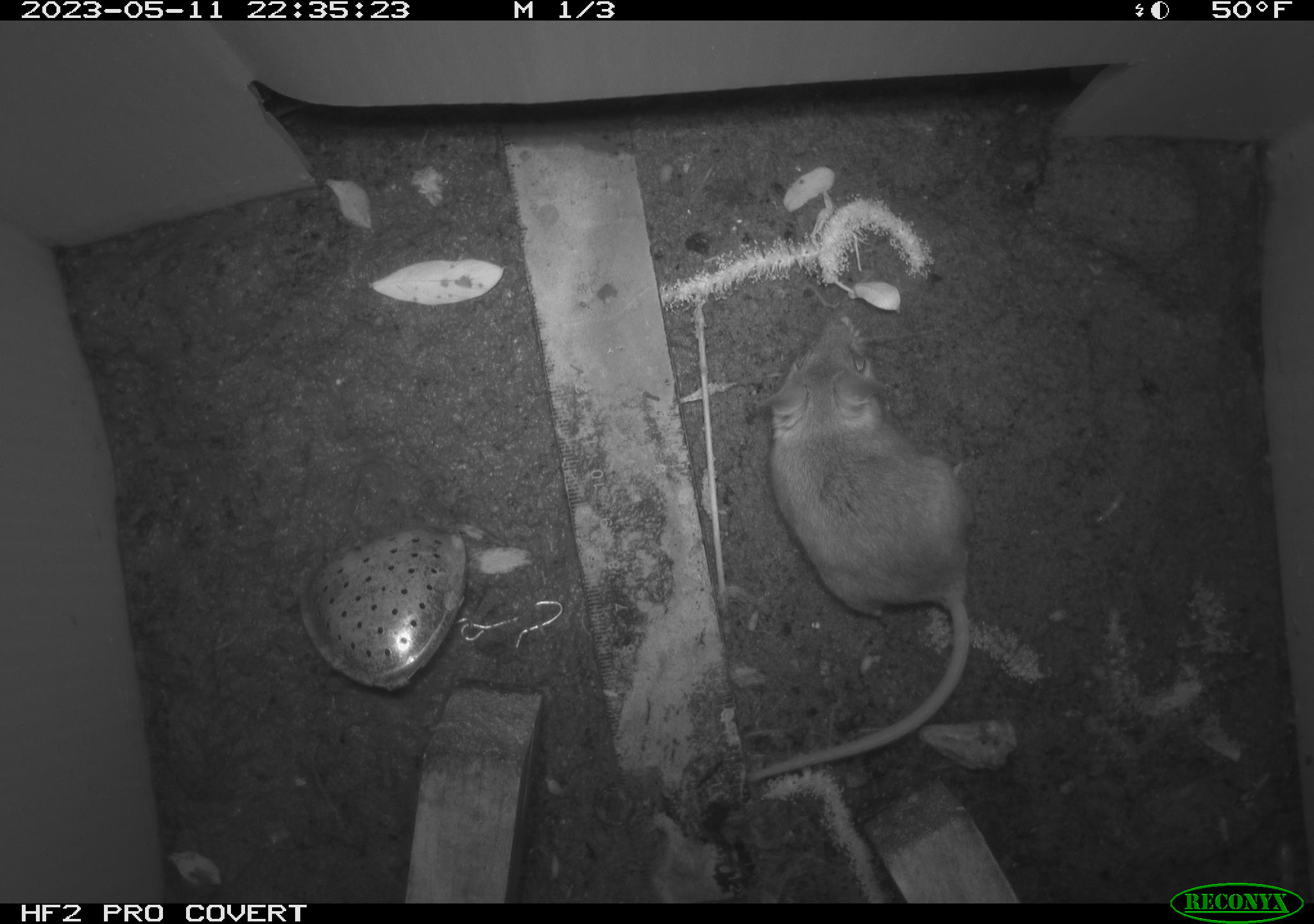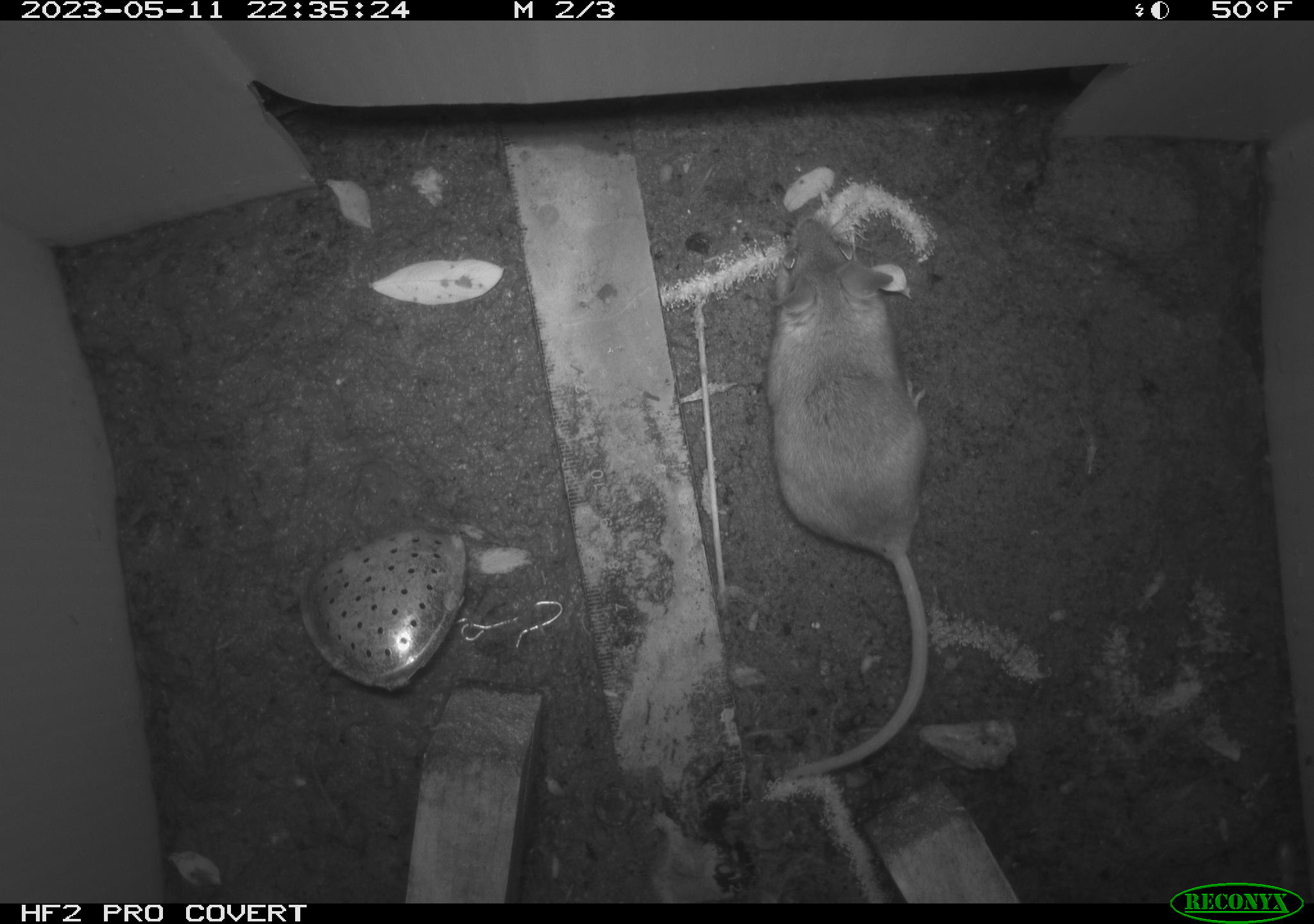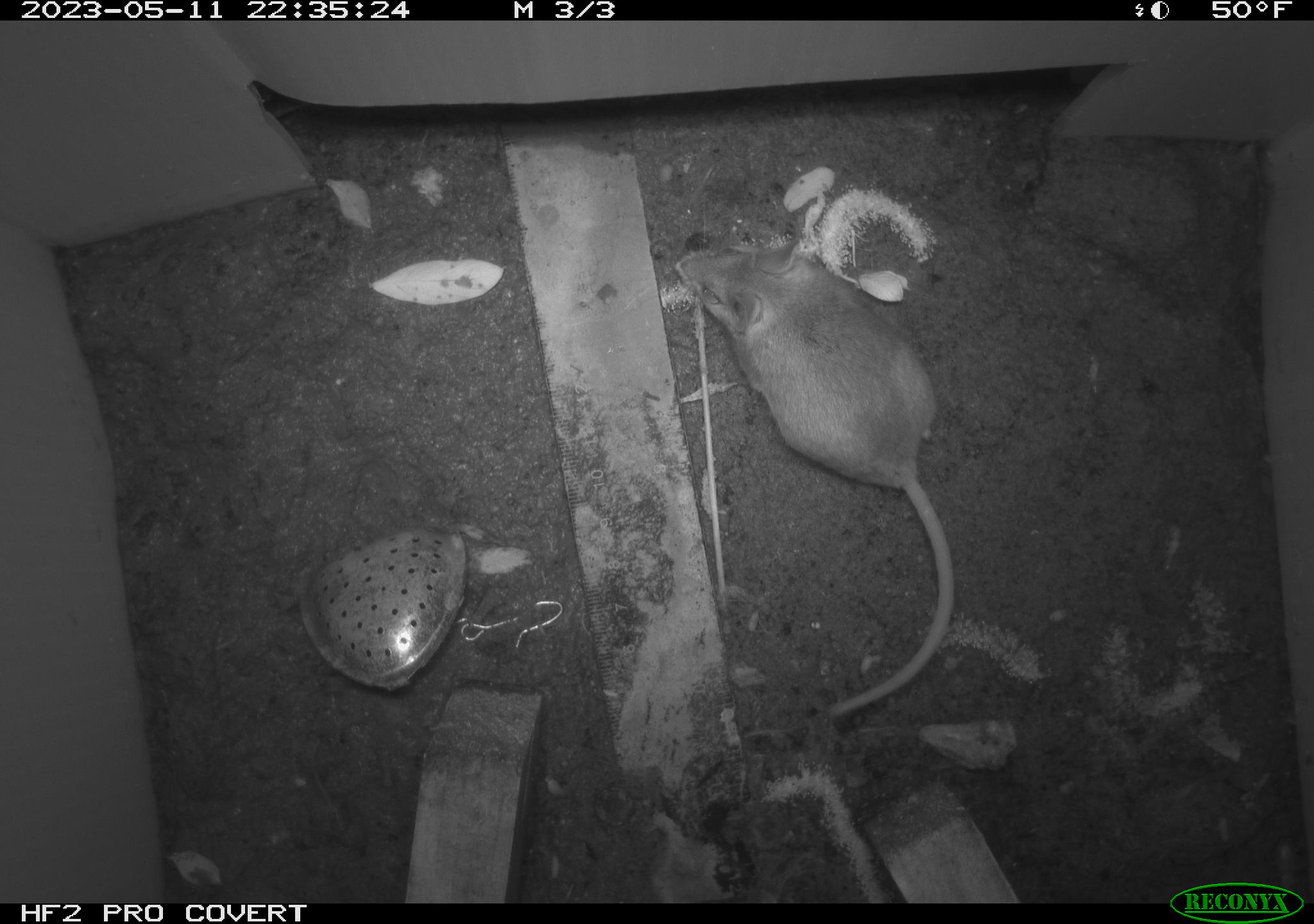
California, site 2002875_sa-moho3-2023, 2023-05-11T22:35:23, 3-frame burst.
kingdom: Animalia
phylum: Chordata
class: Mammalia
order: Rodentia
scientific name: Rodentia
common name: mouse species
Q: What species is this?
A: Mouse species (Rodentia).